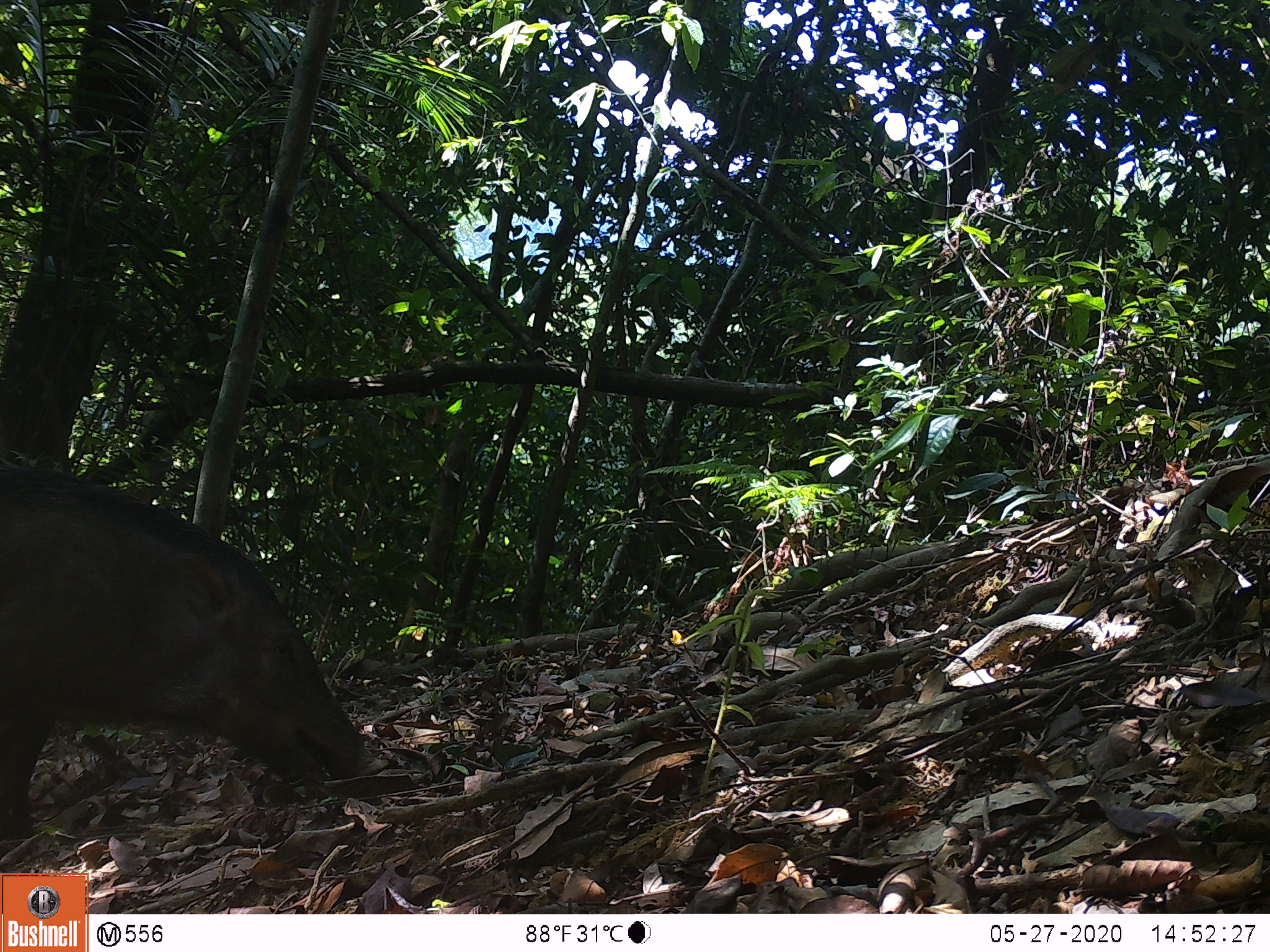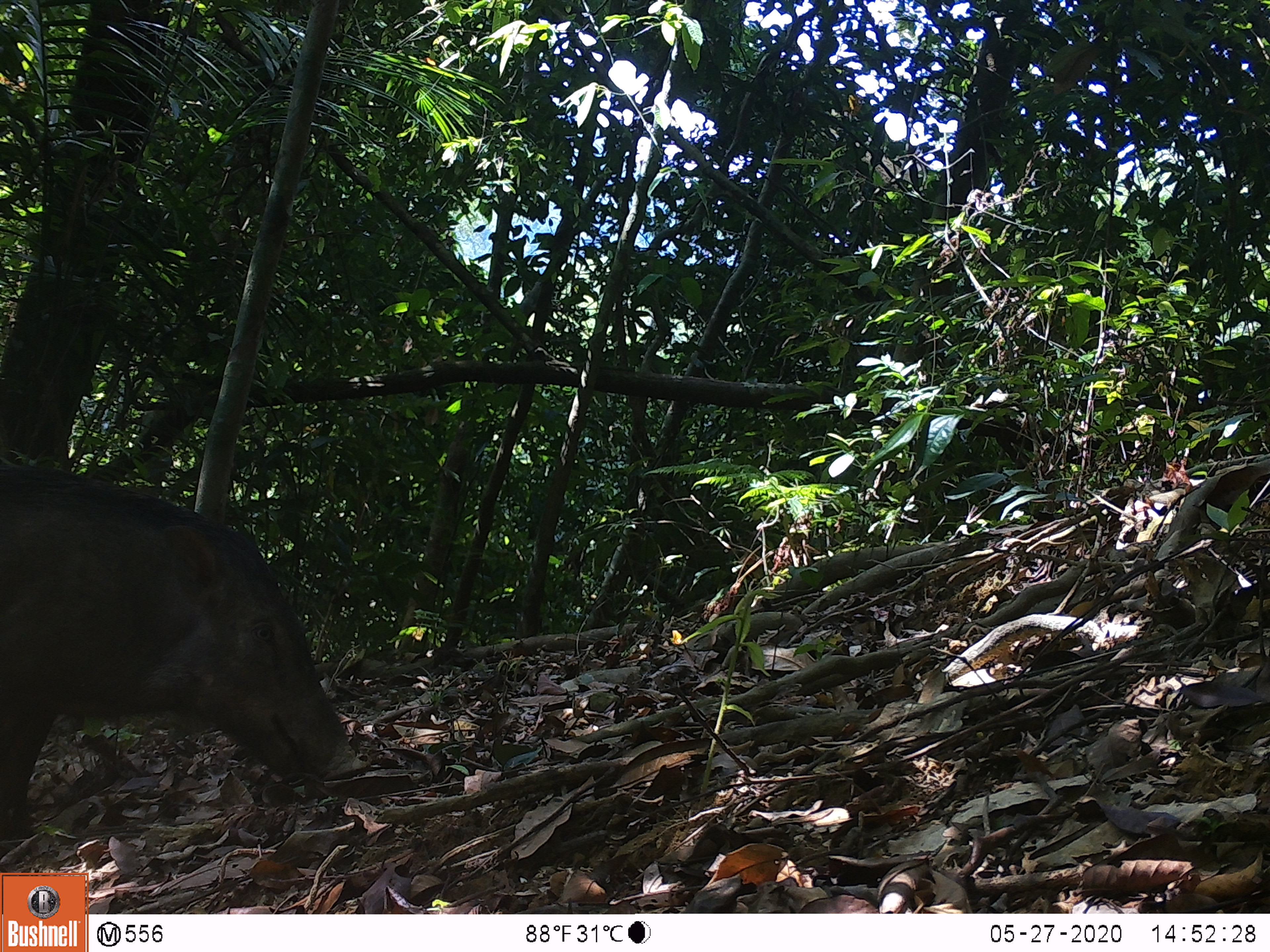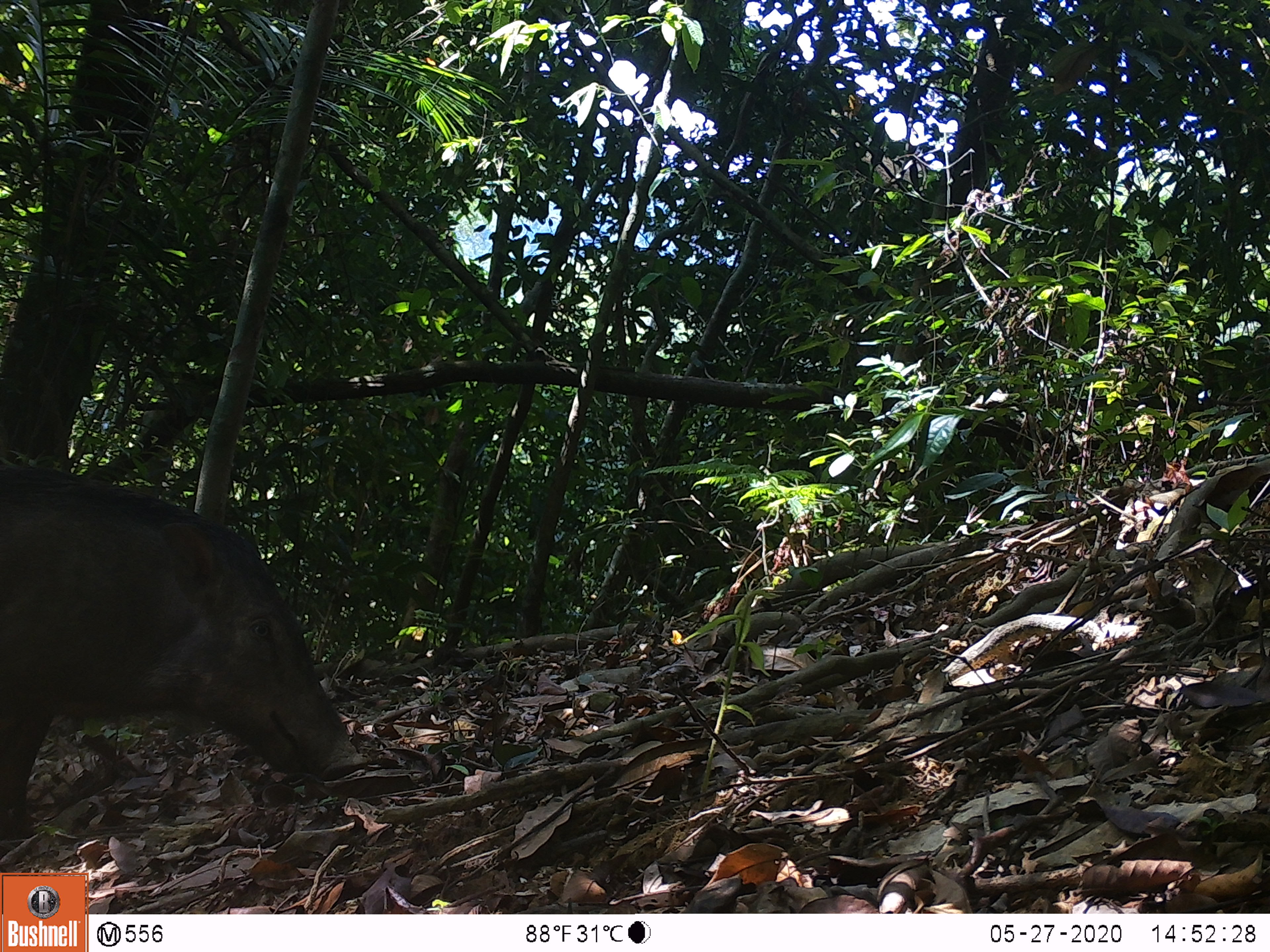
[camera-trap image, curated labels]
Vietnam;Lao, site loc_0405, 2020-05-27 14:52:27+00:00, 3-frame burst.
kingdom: Animalia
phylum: Chordata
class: Mammalia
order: Artiodactyla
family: Suidae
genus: Sus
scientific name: Sus scrofa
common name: eurasian wild pig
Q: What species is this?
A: Eurasian wild pig (Sus scrofa).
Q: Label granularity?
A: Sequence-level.